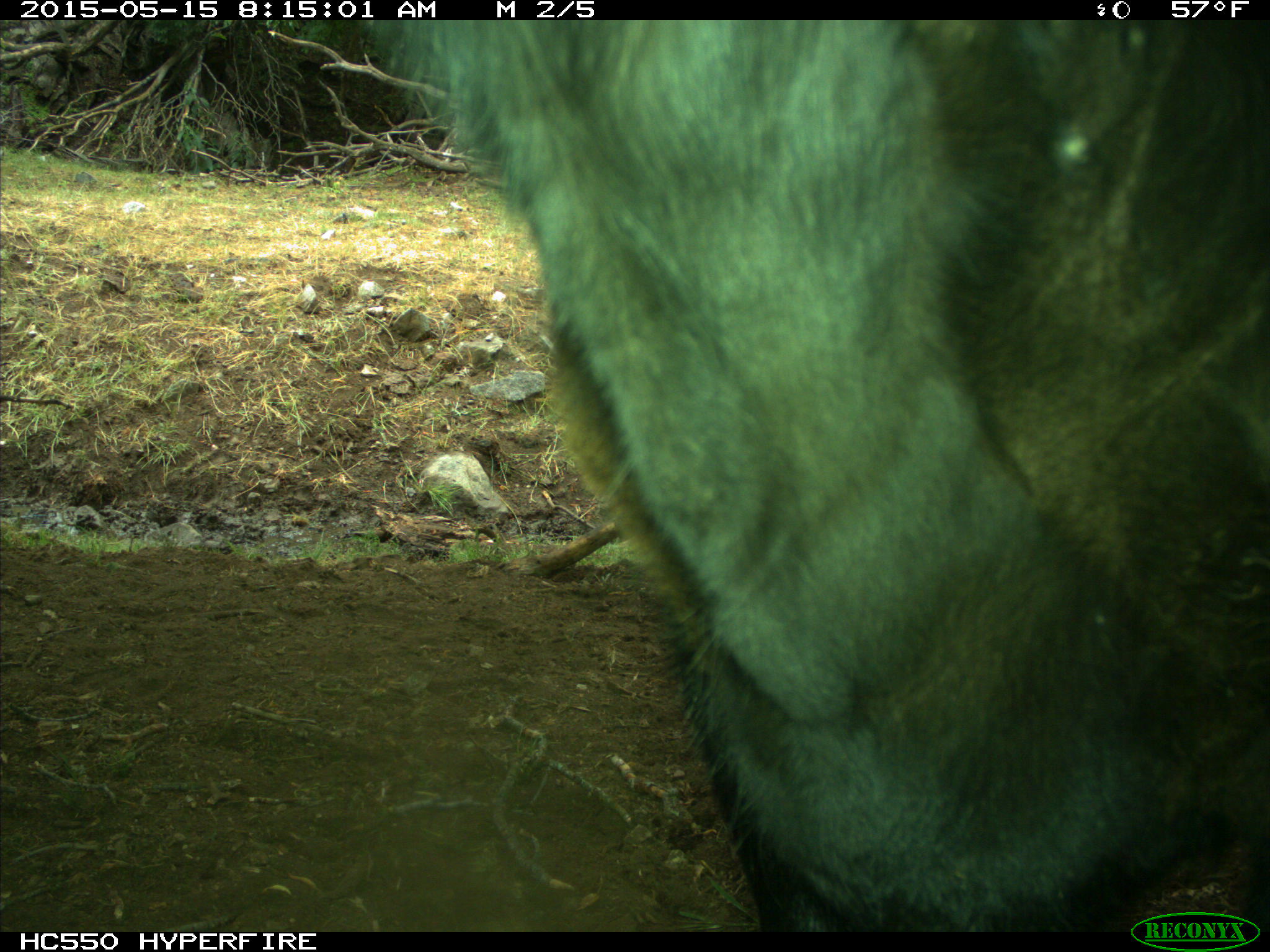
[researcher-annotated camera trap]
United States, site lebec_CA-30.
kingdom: Animalia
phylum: Chordata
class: Mammalia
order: Artiodactyla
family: Bovidae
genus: Bos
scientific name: Bos taurus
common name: domestic cow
Bos taurus (domestic cow).